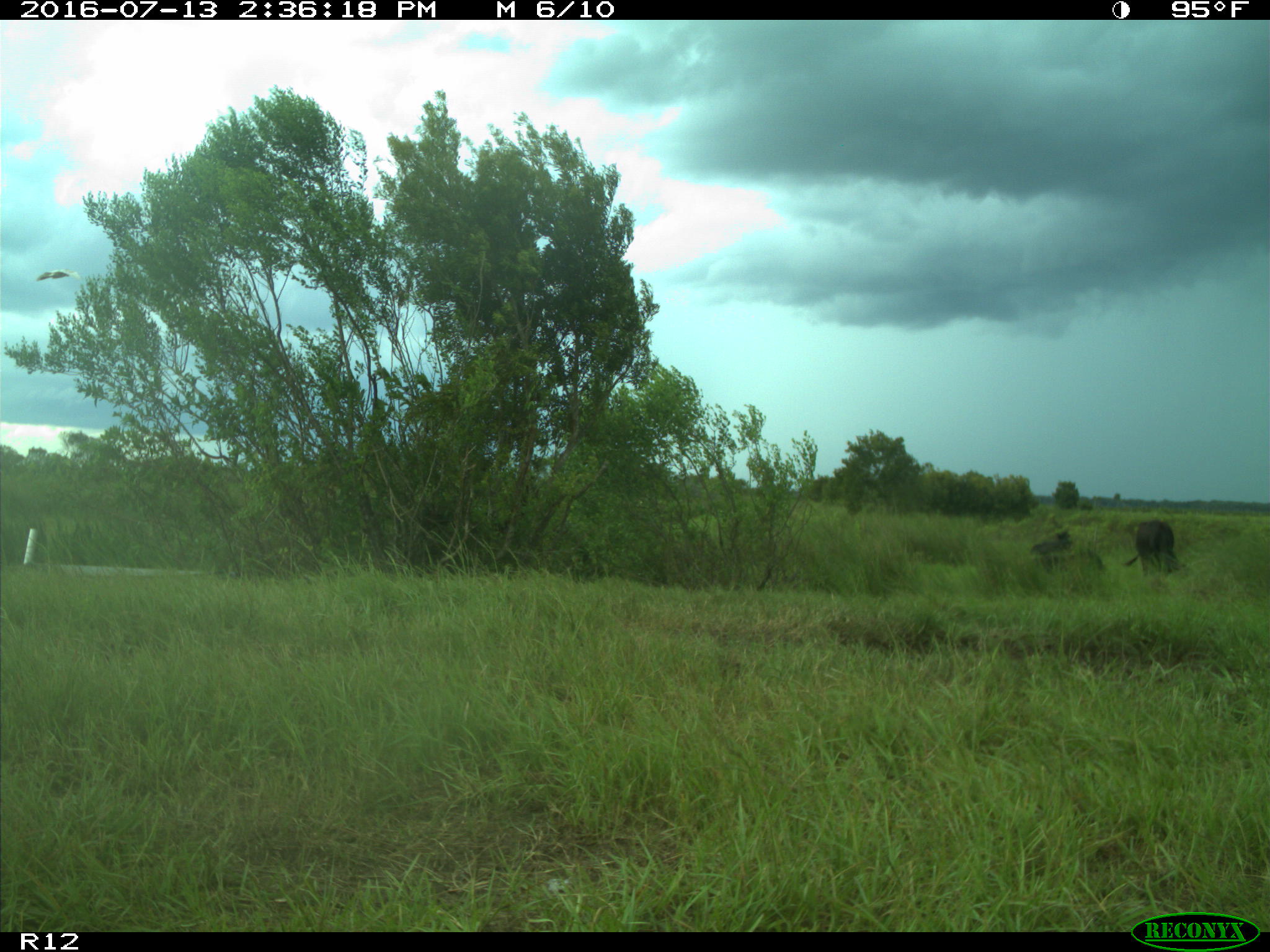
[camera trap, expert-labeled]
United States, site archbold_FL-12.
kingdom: Animalia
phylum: Chordata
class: Mammalia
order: Artiodactyla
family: Bovidae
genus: Bos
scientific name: Bos taurus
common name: domestic cow